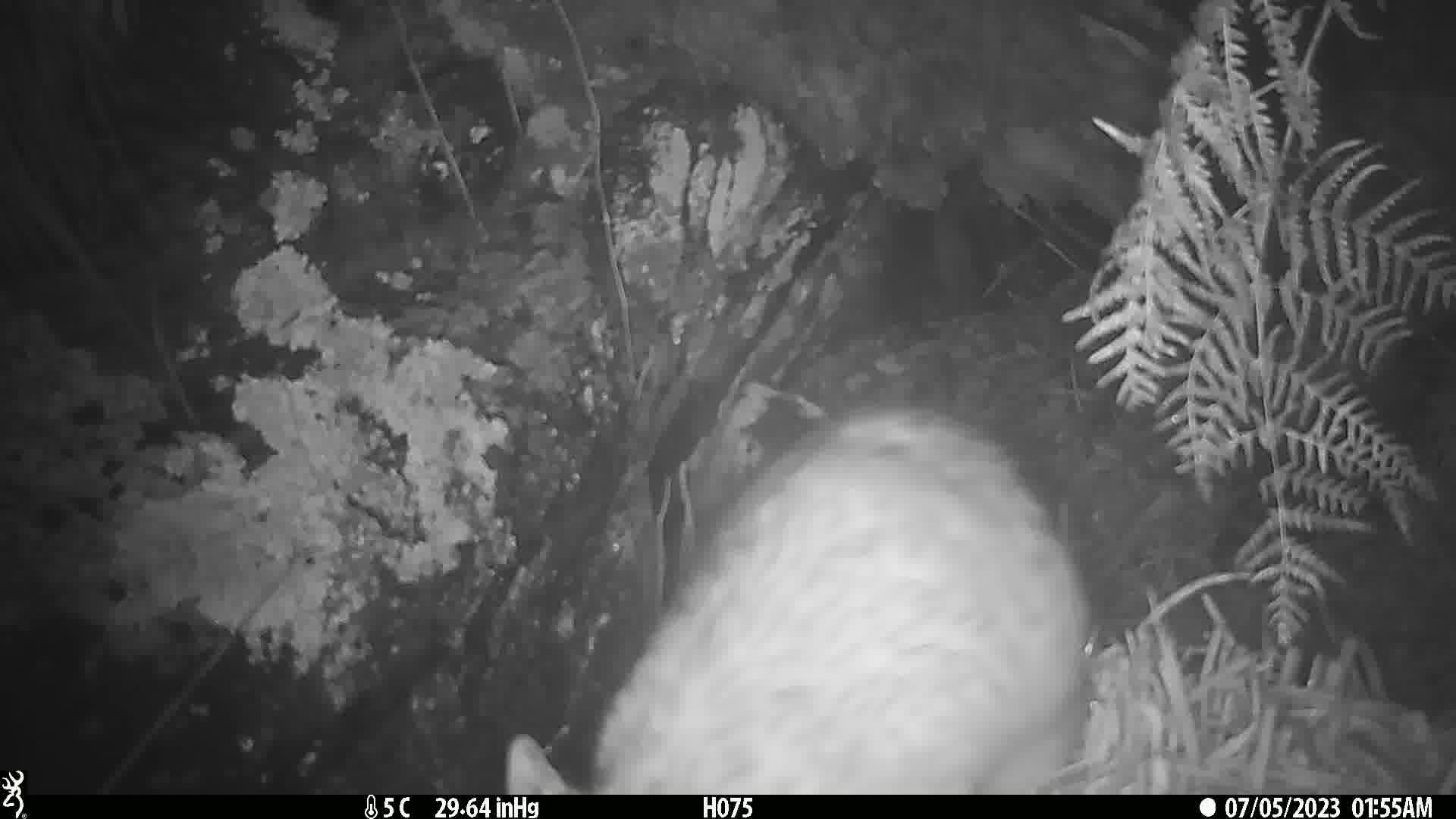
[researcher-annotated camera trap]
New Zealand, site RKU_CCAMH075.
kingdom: Animalia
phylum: Chordata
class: Mammalia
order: Diprotodontia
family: Phalangeridae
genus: Trichosurus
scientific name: Trichosurus vulpecula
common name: common brushtail possum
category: possum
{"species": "possum (common brushtail possum) (Trichosurus vulpecula)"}